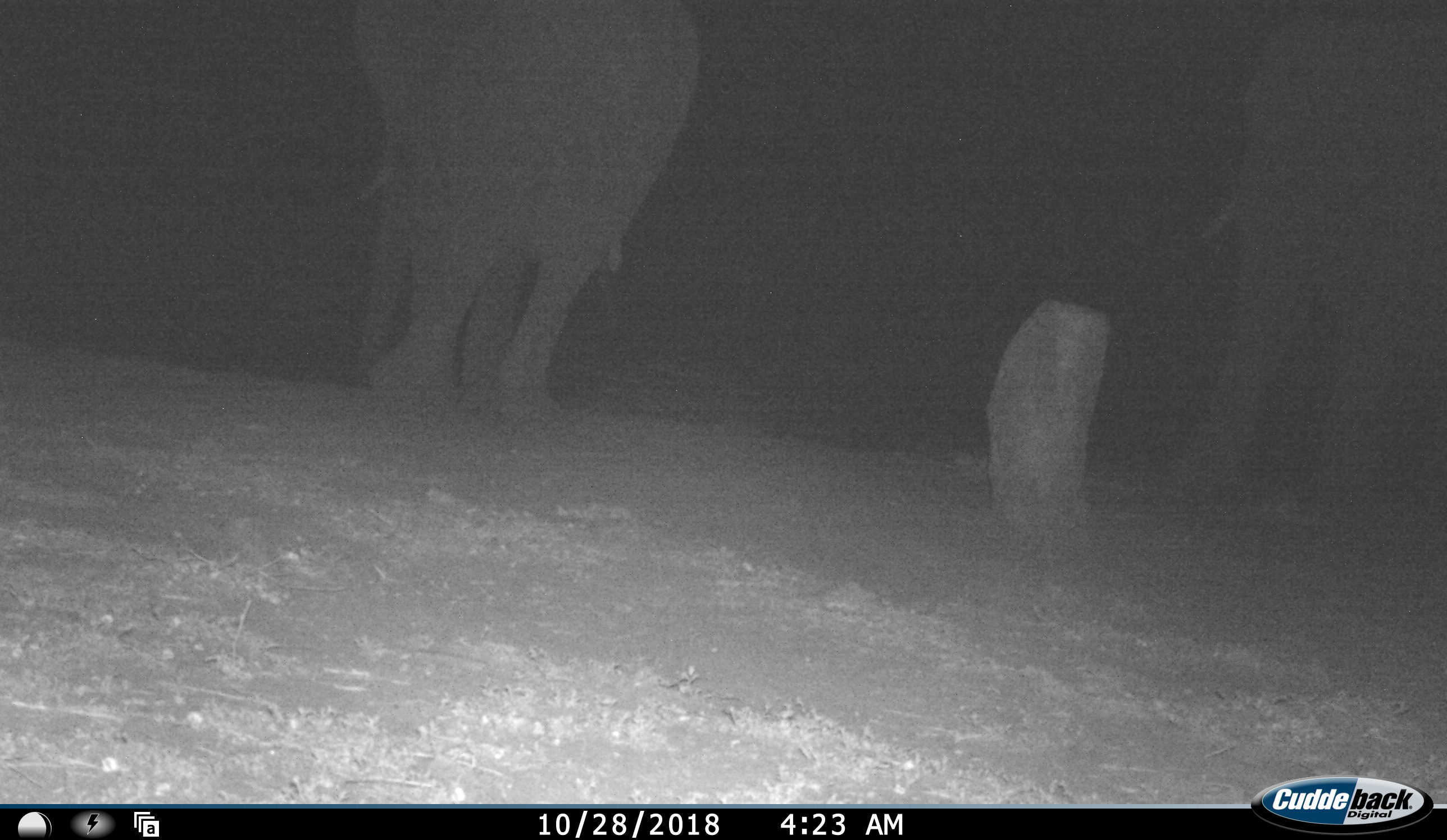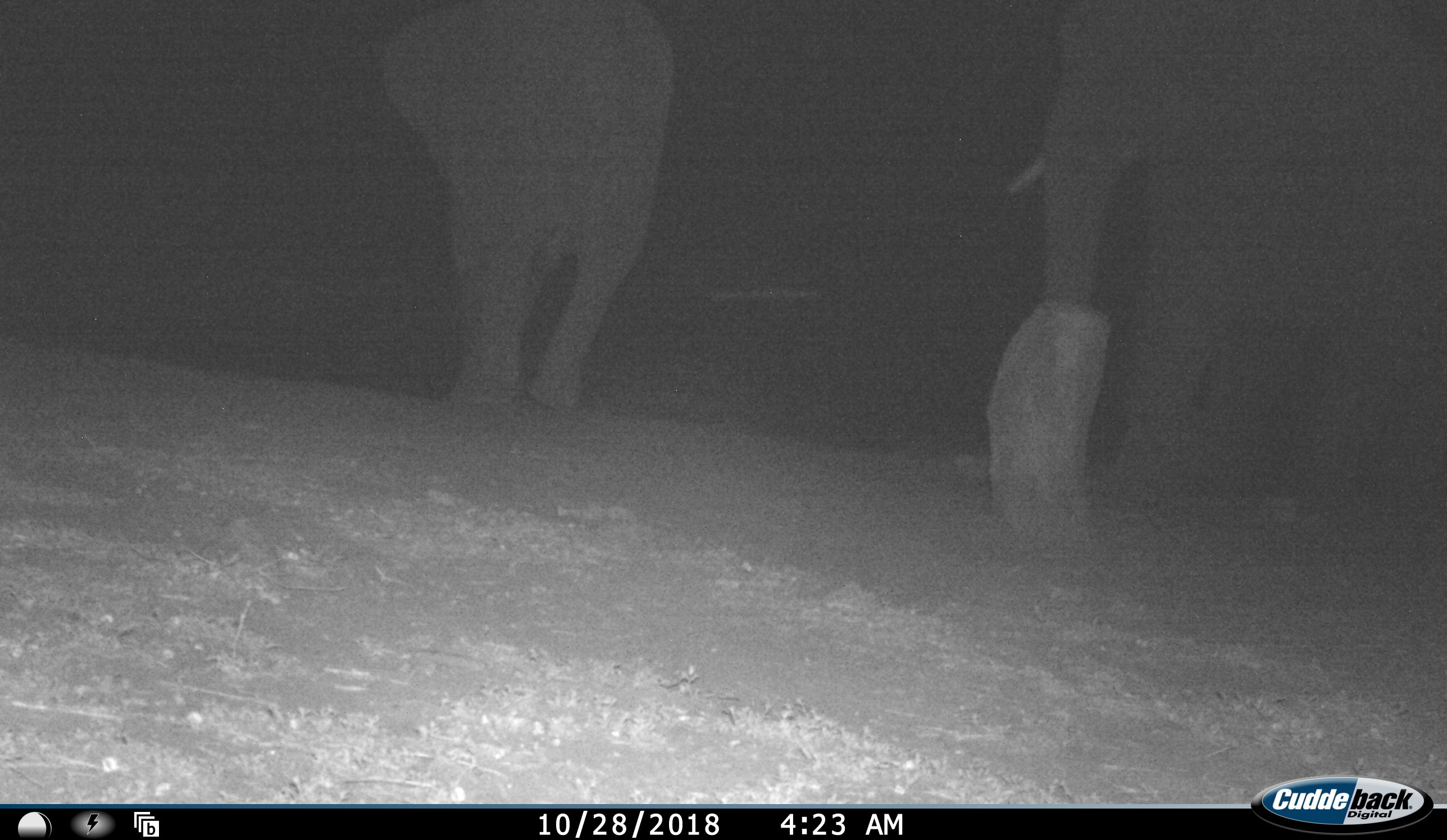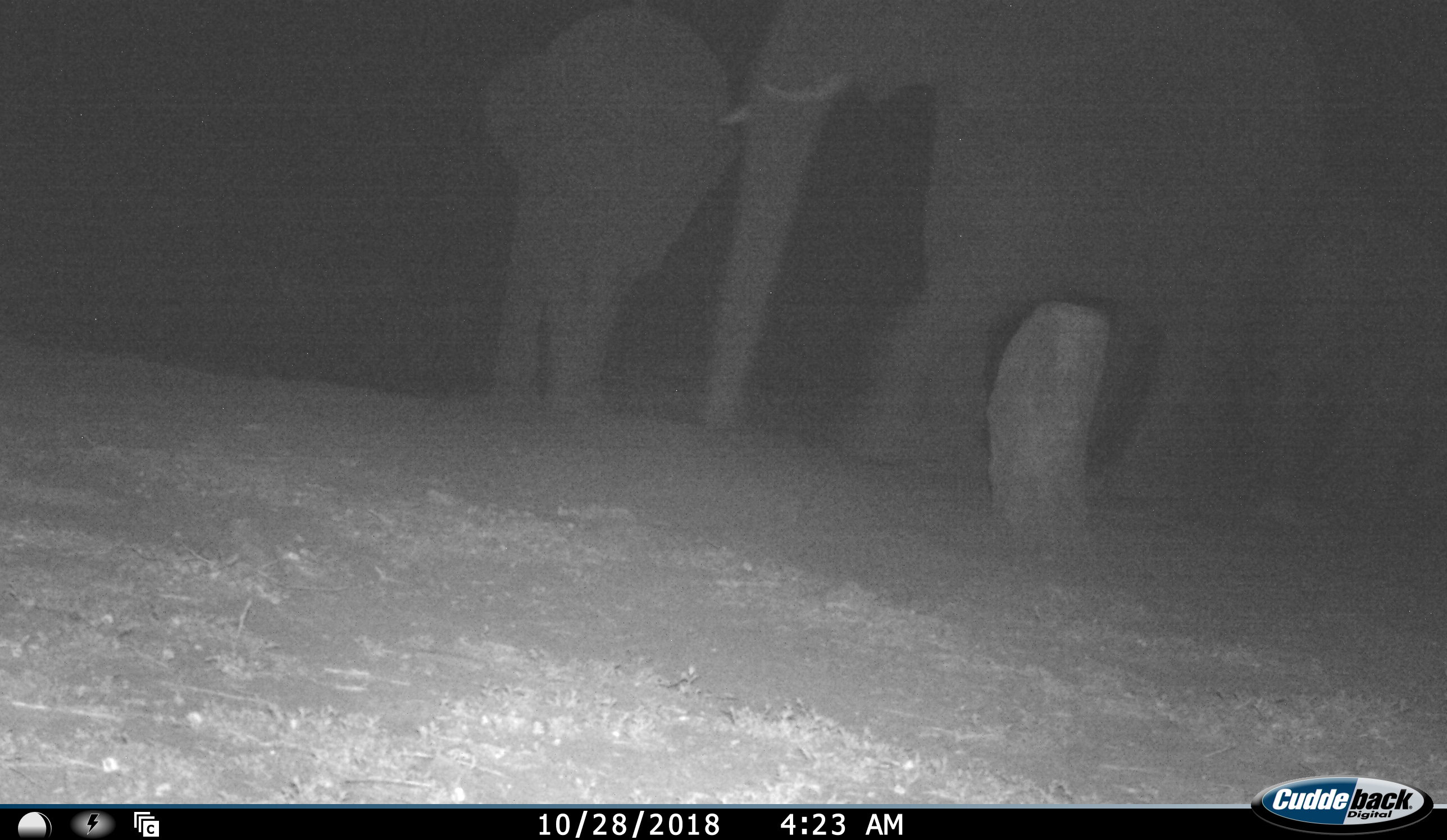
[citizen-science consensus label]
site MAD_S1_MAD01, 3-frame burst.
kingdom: Animalia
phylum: Chordata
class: Mammalia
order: Proboscidea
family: Elephantidae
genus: Loxodonta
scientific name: Loxodonta africana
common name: african bush elephant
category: elephant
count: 2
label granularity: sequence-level